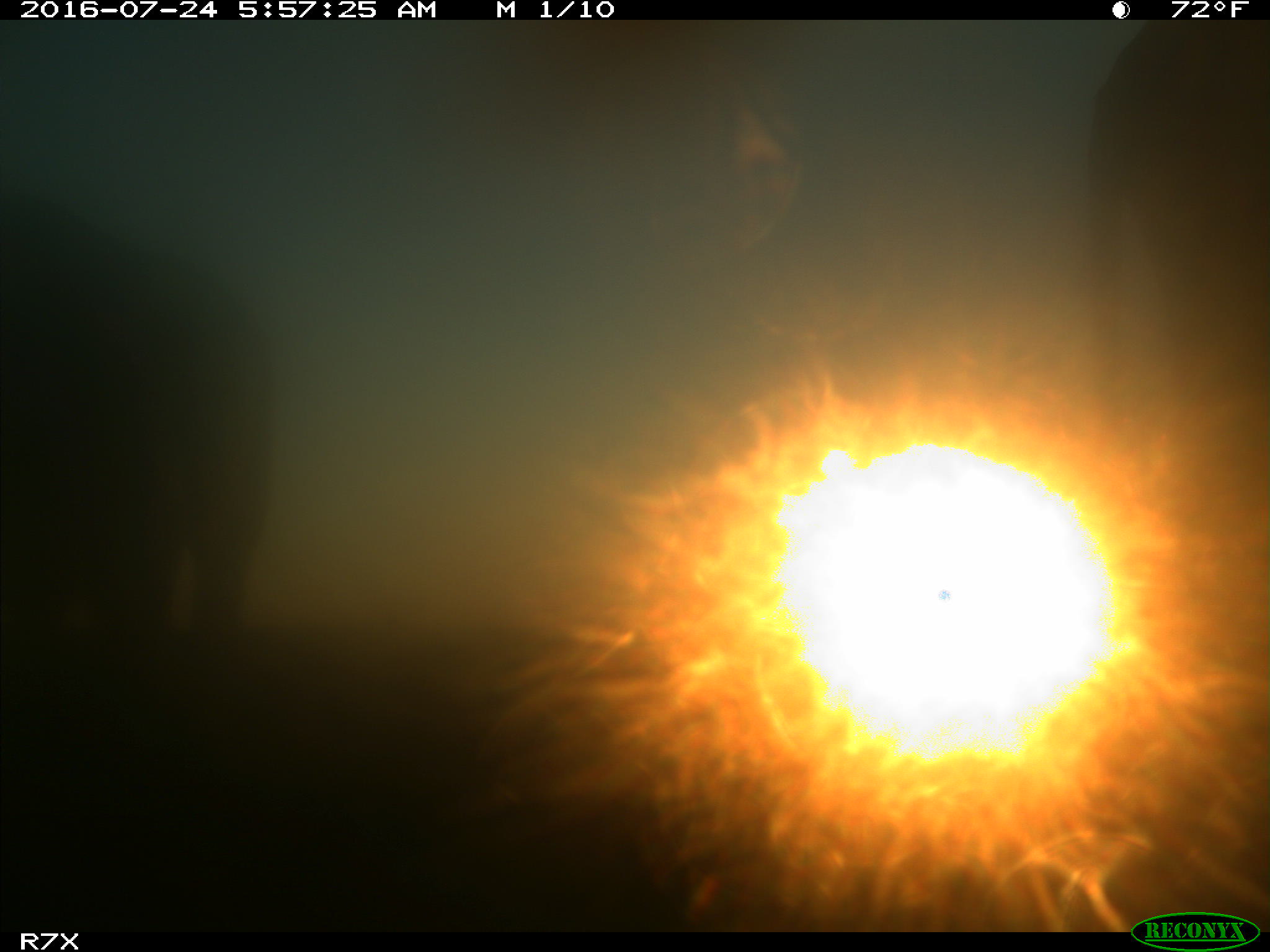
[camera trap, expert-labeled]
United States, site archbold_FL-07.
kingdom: Animalia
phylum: Chordata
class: Mammalia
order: Artiodactyla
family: Bovidae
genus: Bos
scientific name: Bos taurus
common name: domestic cow